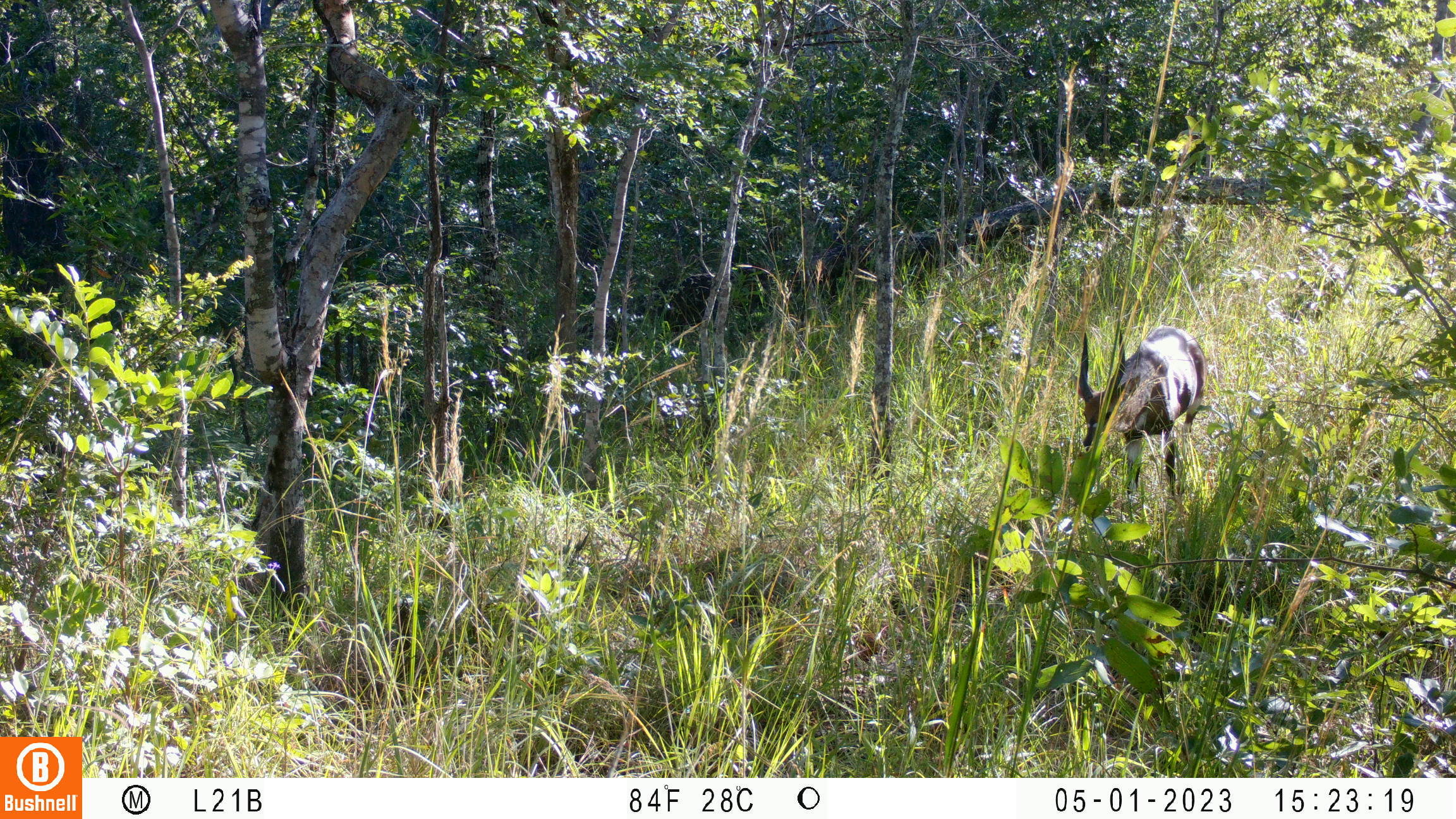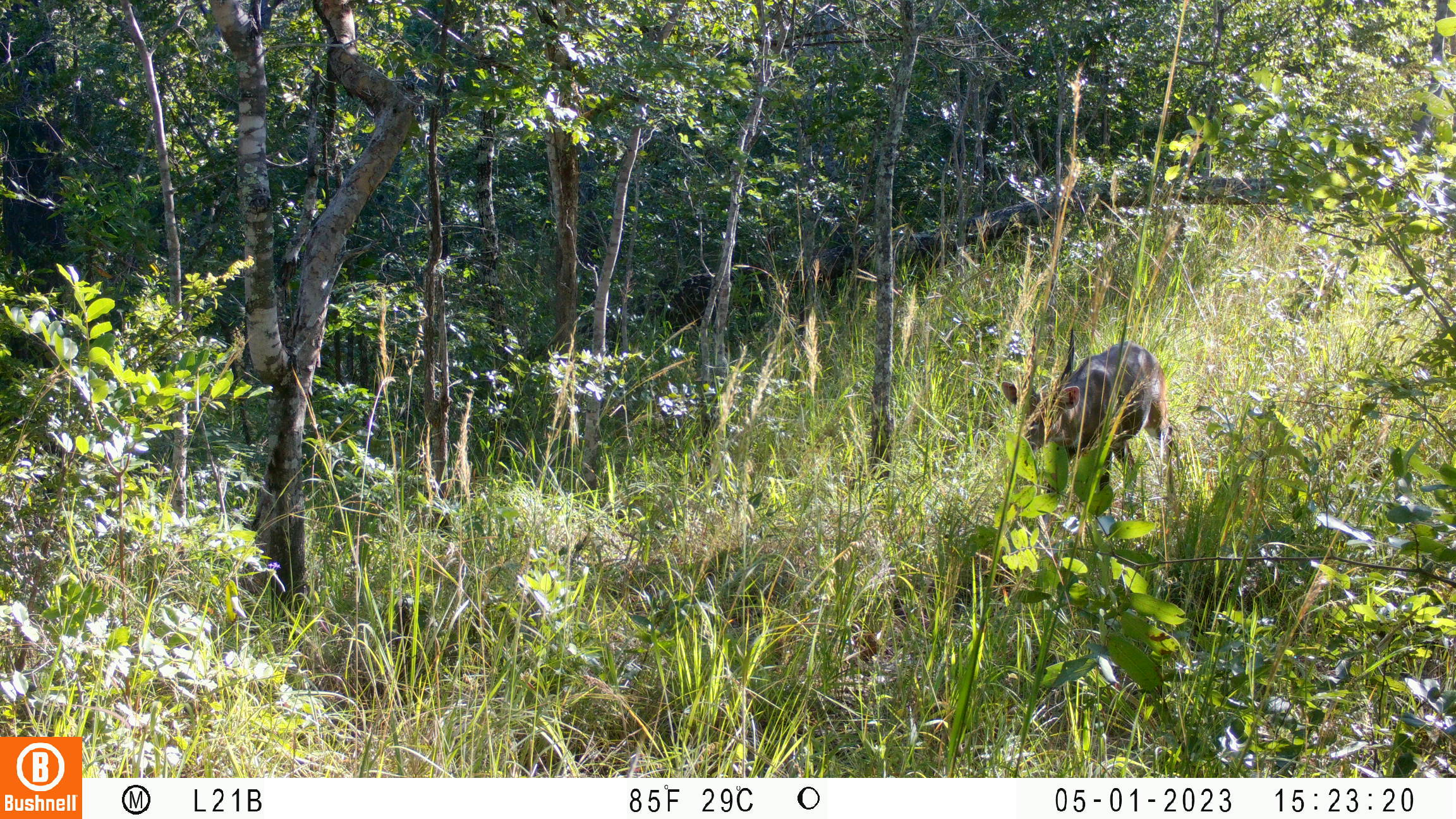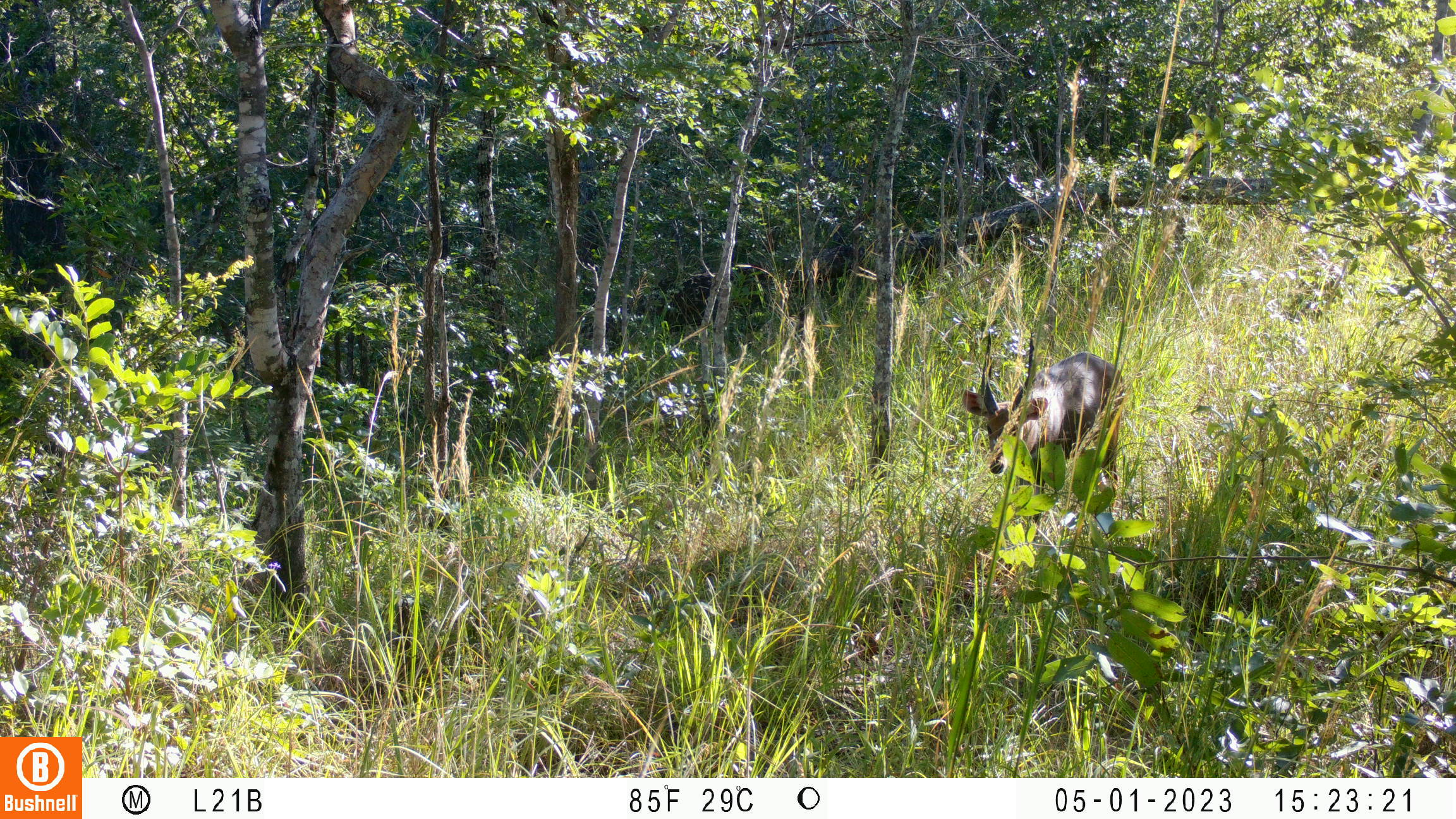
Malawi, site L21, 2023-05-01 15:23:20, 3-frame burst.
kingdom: Animalia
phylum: Chordata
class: Mammalia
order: Artiodactyla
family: Bovidae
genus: Tragelaphus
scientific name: Tragelaphus sylvaticus sylvaticus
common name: cape bushbuck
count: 1